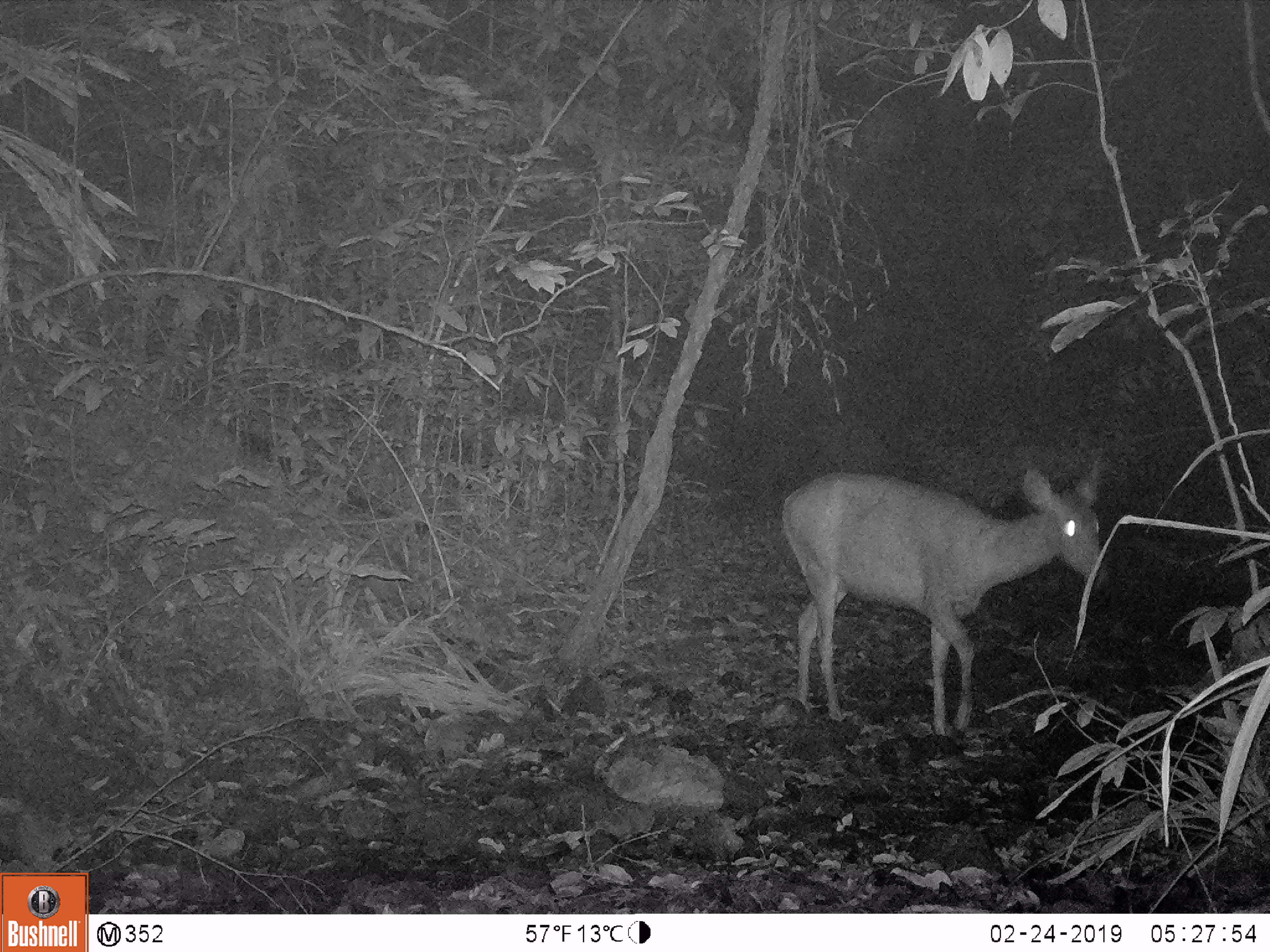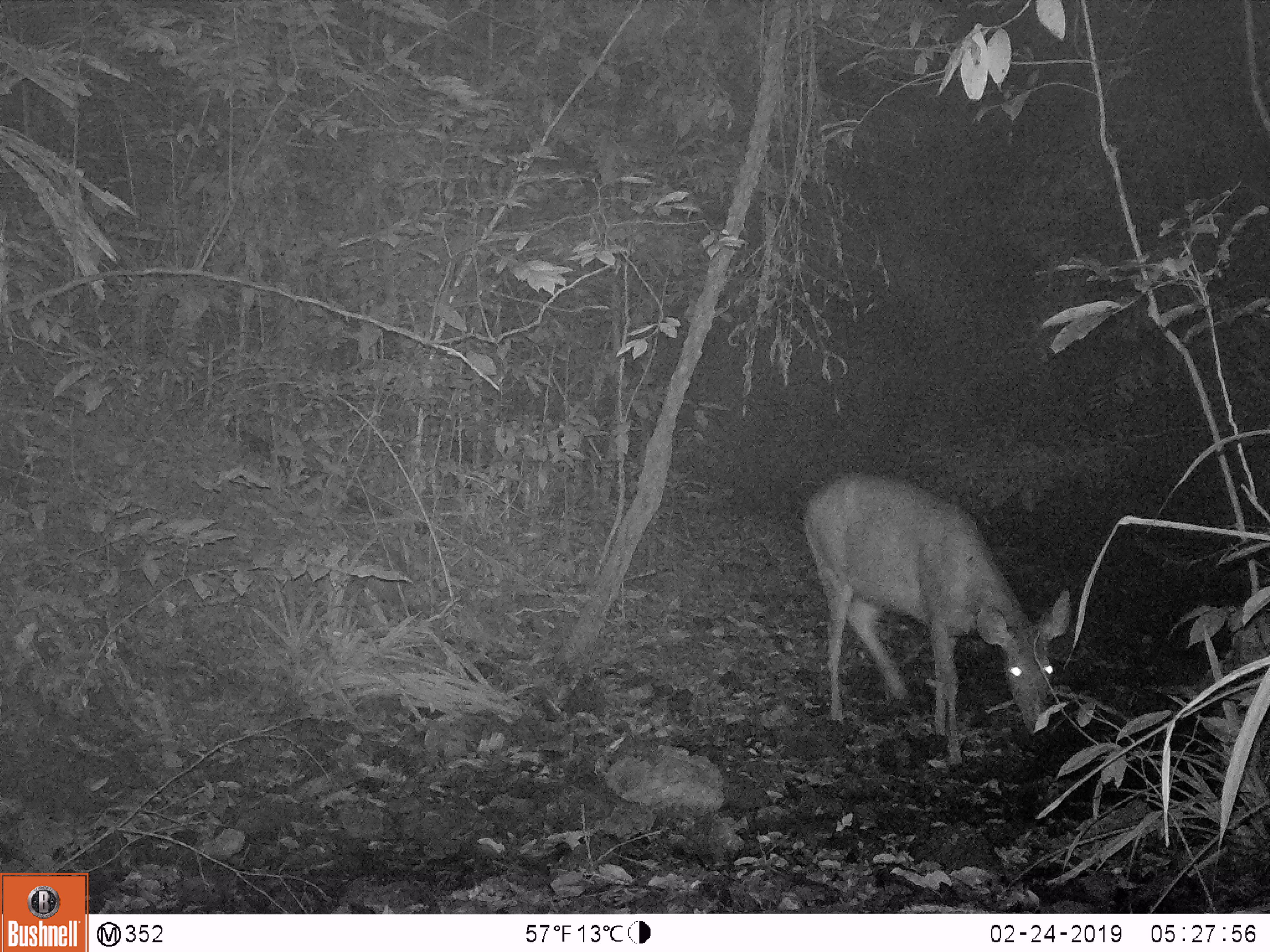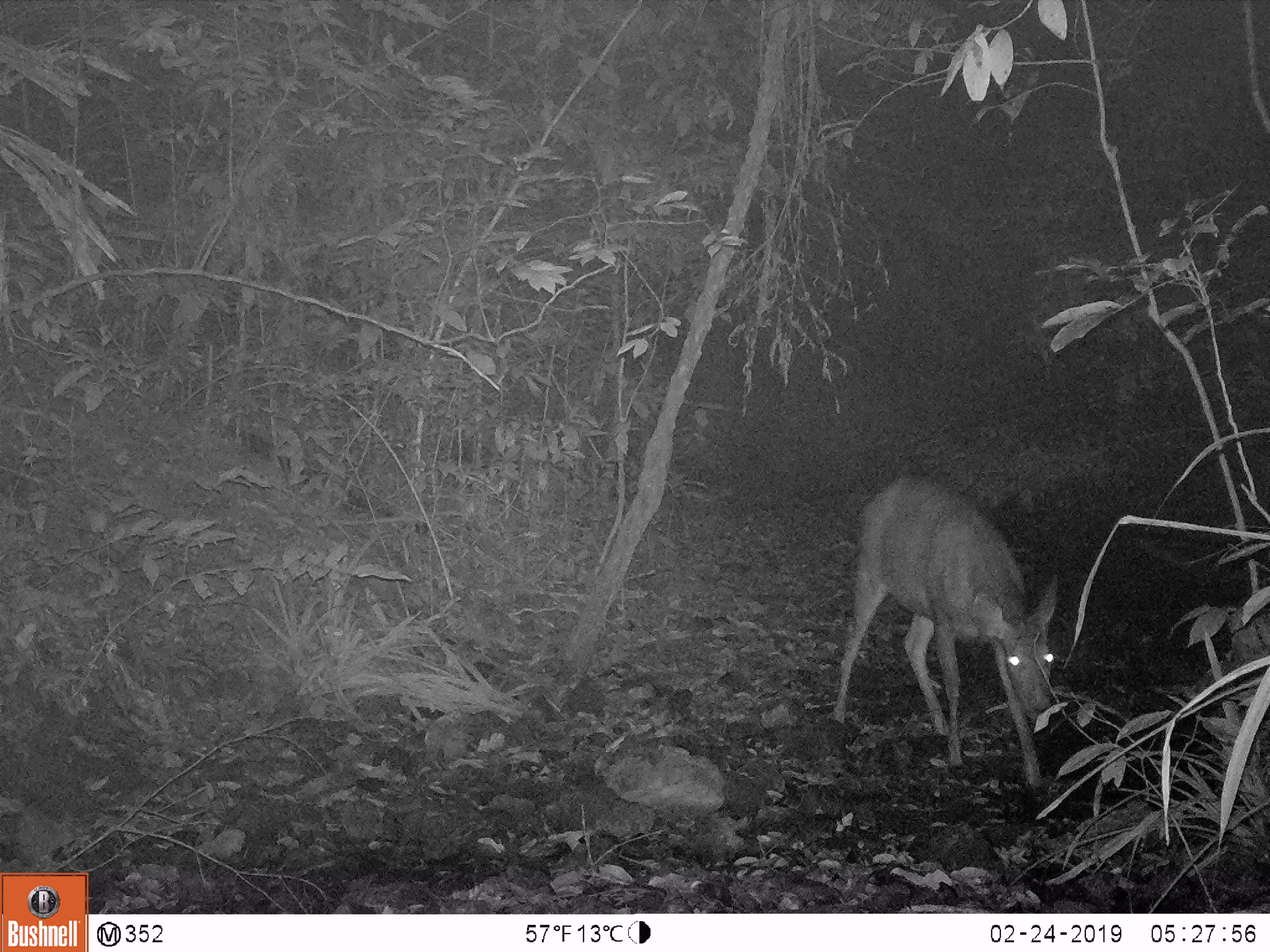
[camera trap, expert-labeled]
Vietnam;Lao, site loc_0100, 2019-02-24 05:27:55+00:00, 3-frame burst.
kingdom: Animalia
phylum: Chordata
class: Mammalia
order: Artiodactyla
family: Cervidae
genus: Rusa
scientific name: Rusa unicolor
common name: sambar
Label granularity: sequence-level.